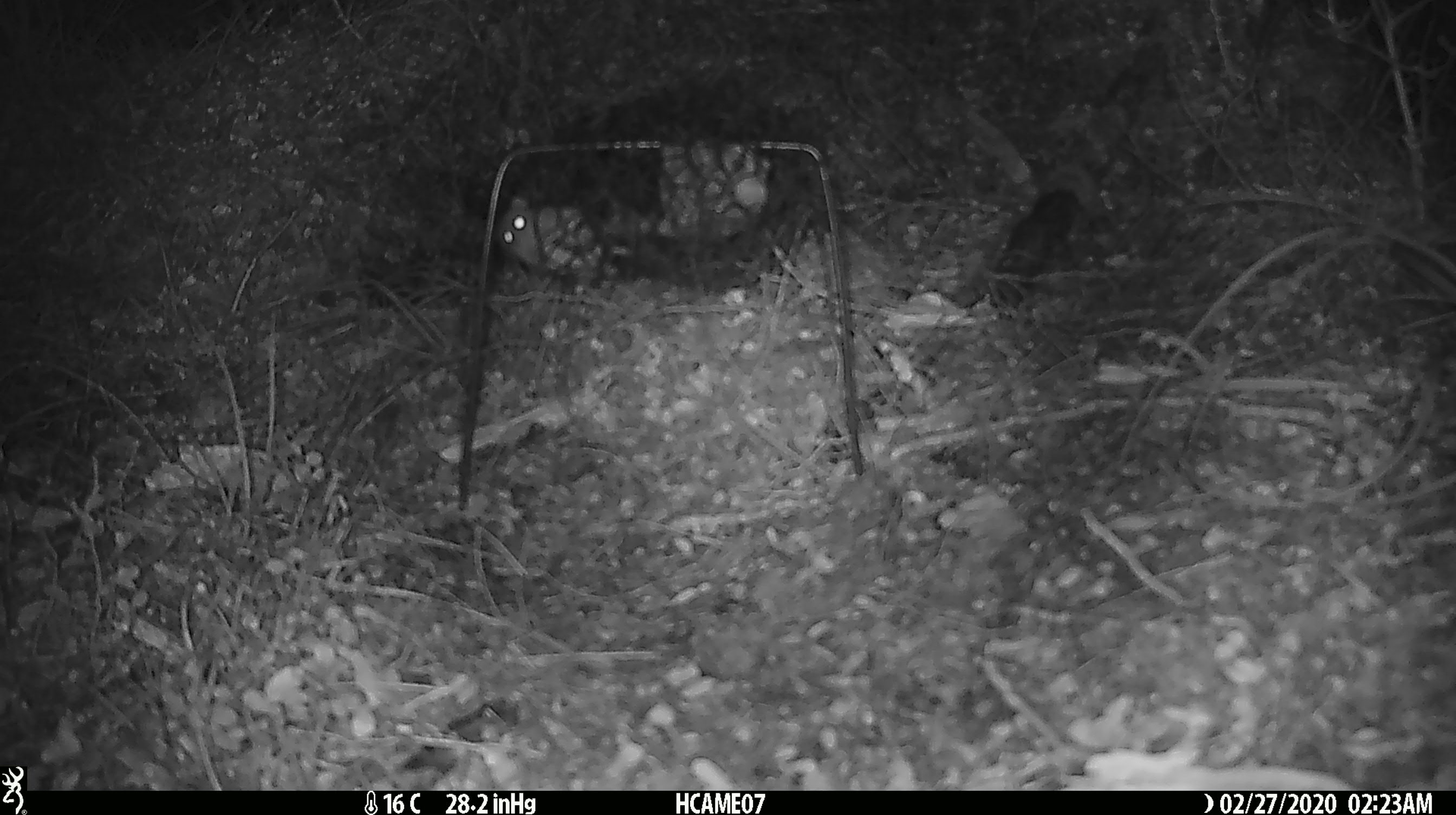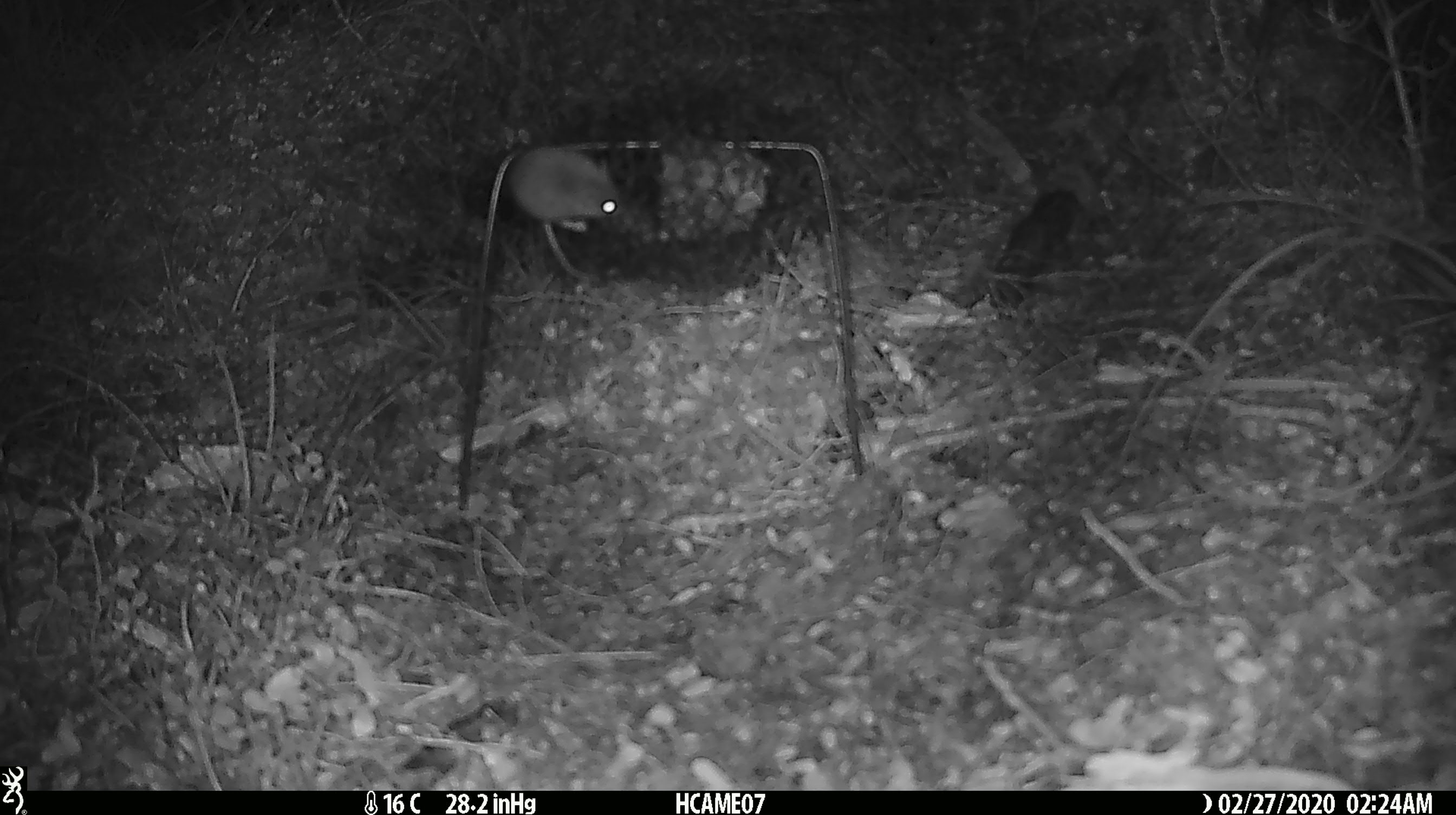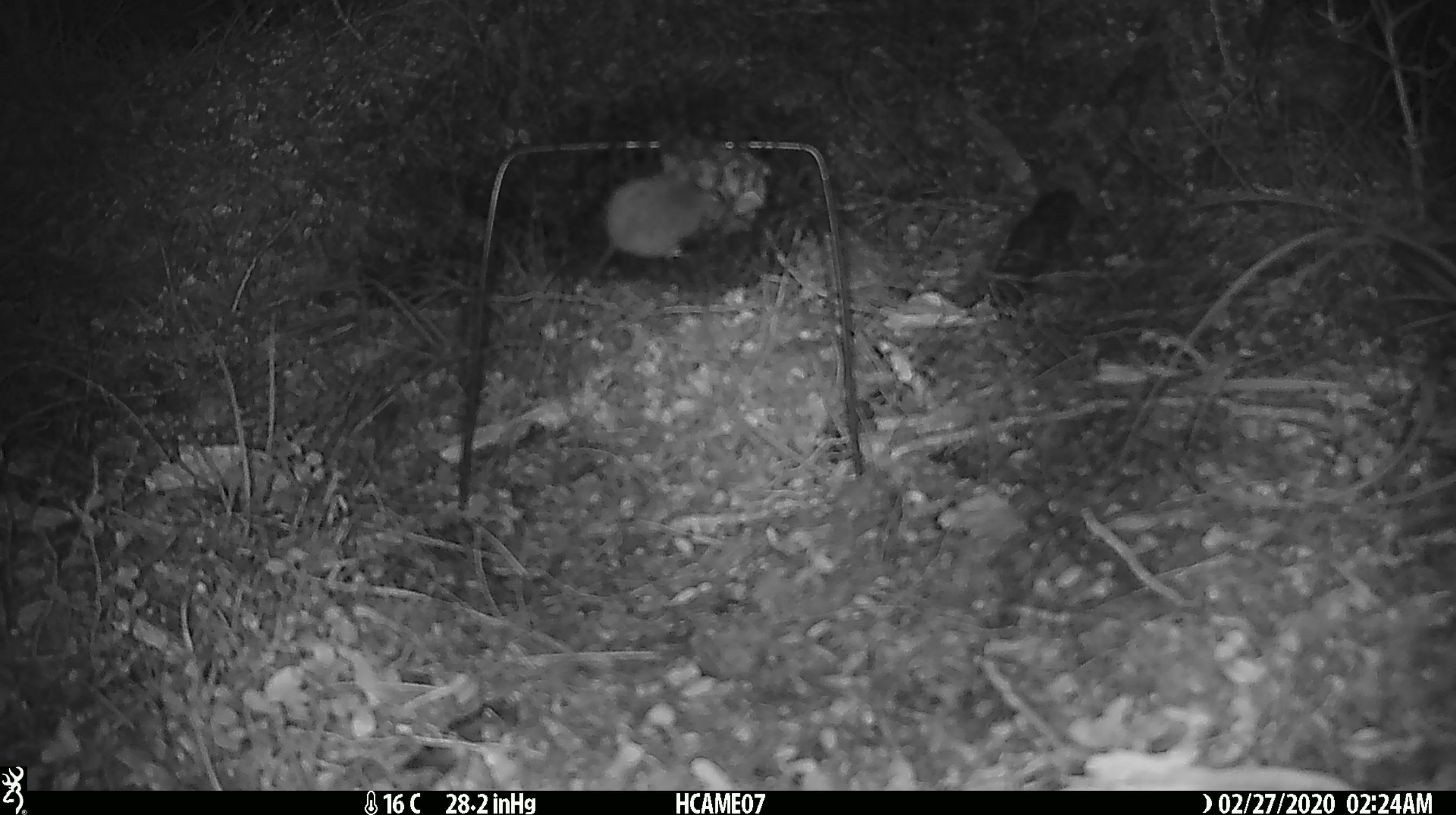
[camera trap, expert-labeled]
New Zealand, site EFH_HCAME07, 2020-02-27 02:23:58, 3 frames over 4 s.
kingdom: Animalia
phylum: Chordata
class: Mammalia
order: Rodentia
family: Muridae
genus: Mus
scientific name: Mus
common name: mouse